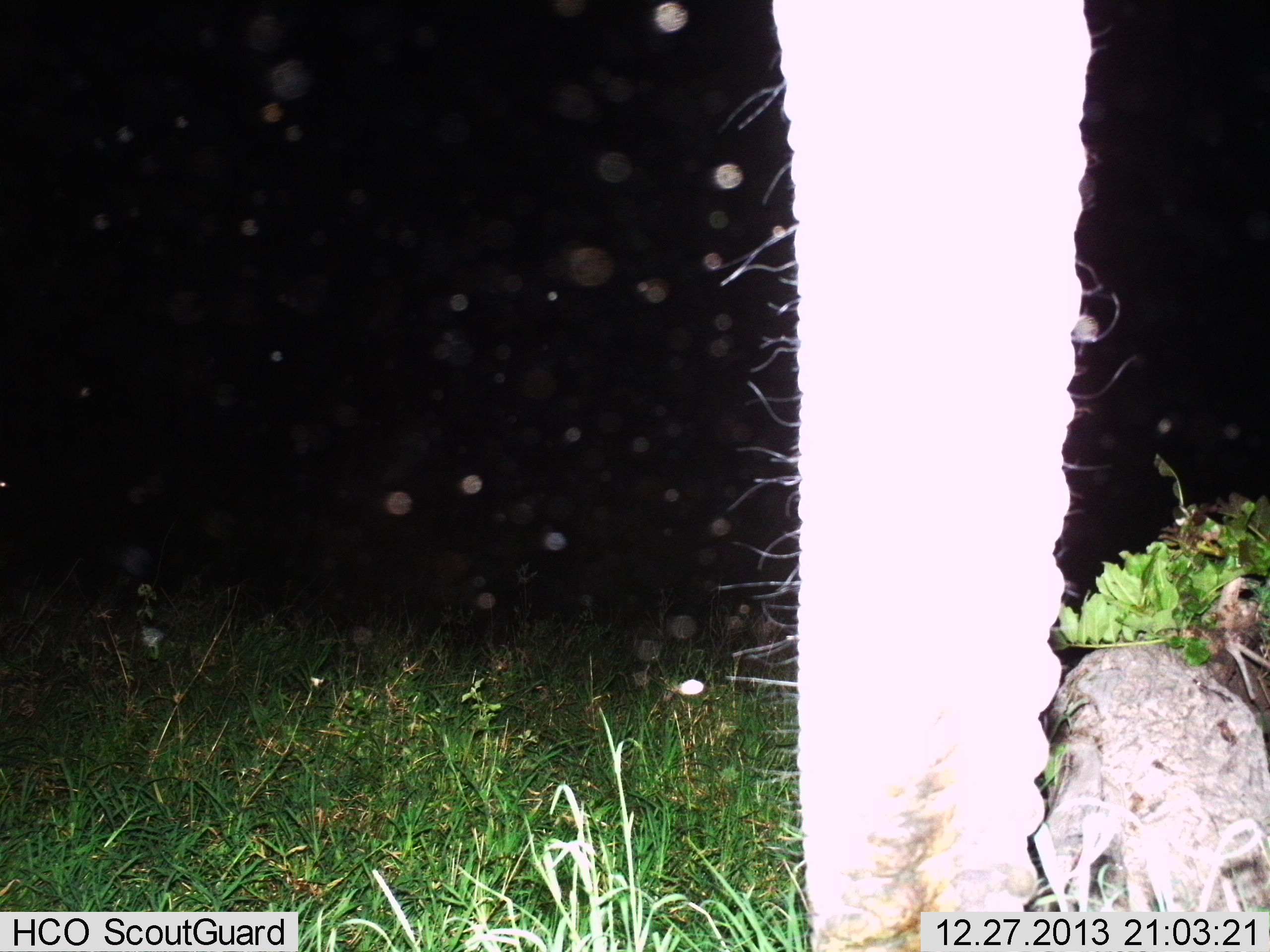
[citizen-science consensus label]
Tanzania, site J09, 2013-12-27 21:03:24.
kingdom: Animalia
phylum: Chordata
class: Mammalia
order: Proboscidea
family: Elephantidae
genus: Loxodonta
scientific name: Loxodonta africana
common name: african bush elephant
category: elephant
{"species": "elephant (african bush elephant) (Loxodonta africana)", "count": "1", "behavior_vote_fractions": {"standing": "80%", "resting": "0%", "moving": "10%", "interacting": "10%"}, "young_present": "0%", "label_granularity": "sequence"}